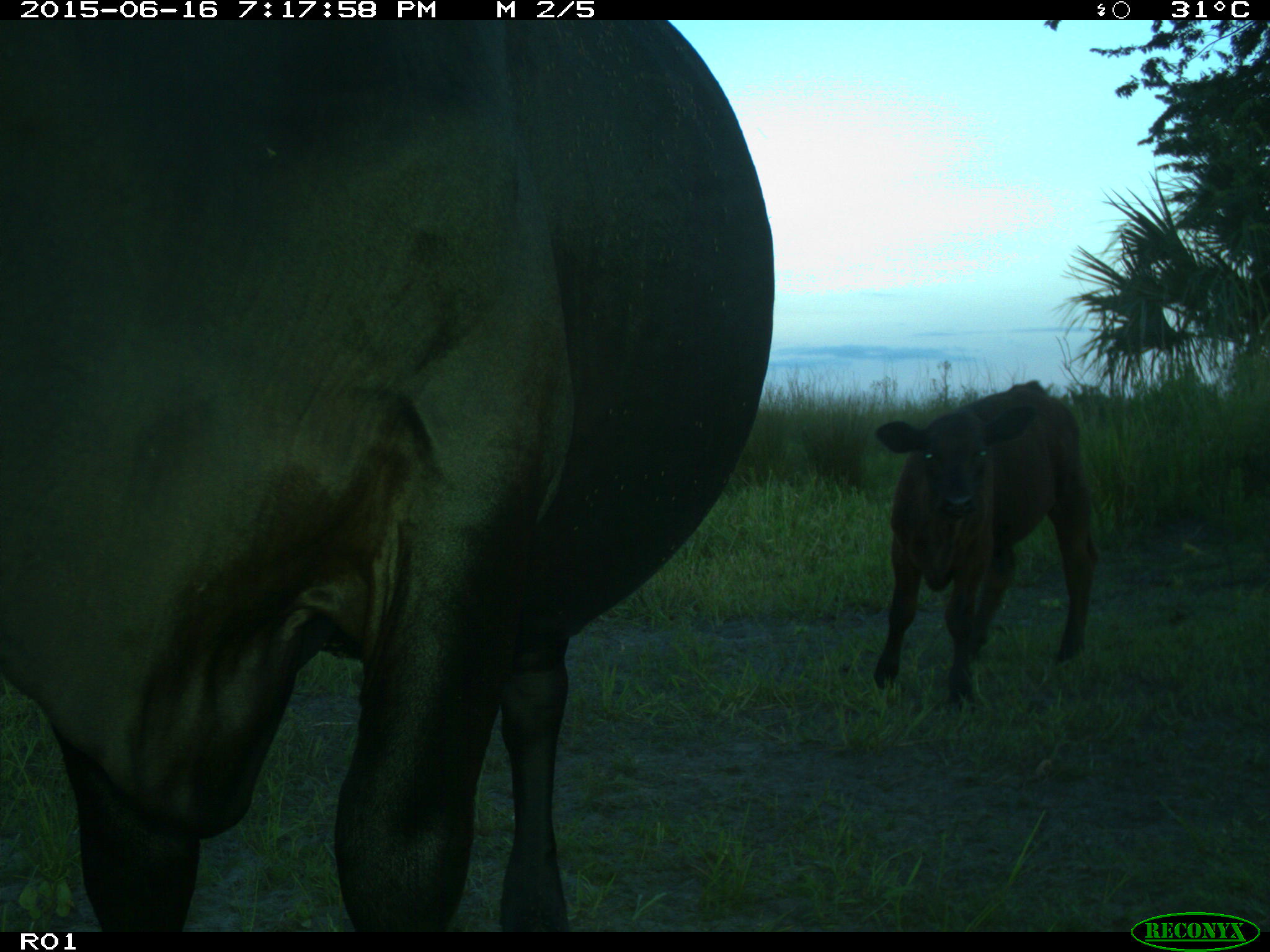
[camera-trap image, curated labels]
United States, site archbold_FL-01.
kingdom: Animalia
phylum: Chordata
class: Mammalia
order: Artiodactyla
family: Bovidae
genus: Bos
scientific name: Bos taurus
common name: domestic cow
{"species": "Bos taurus (domestic cow)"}